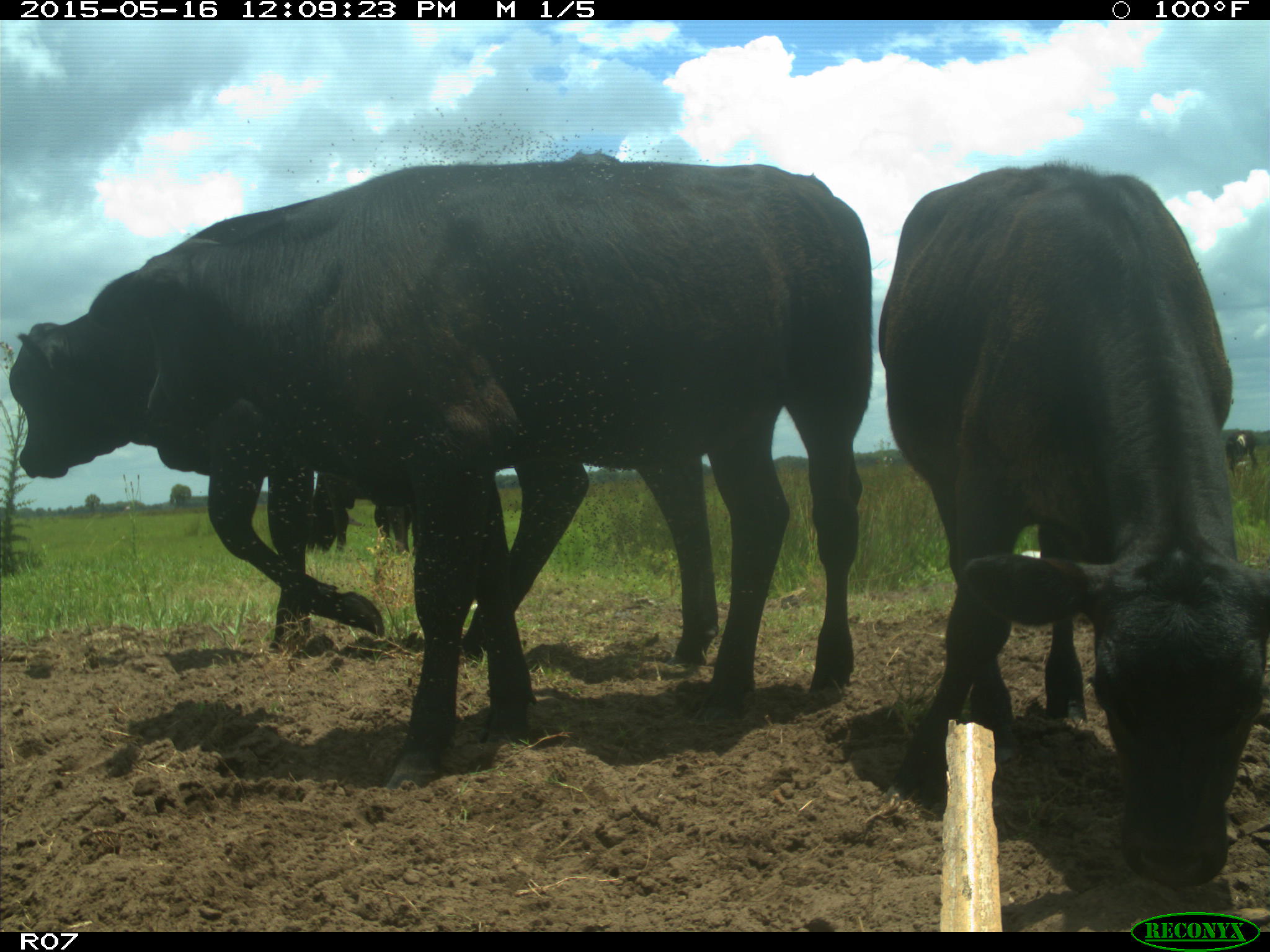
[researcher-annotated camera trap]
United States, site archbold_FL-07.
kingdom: Animalia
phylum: Chordata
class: Mammalia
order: Artiodactyla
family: Bovidae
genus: Bos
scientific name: Bos taurus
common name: domestic cow